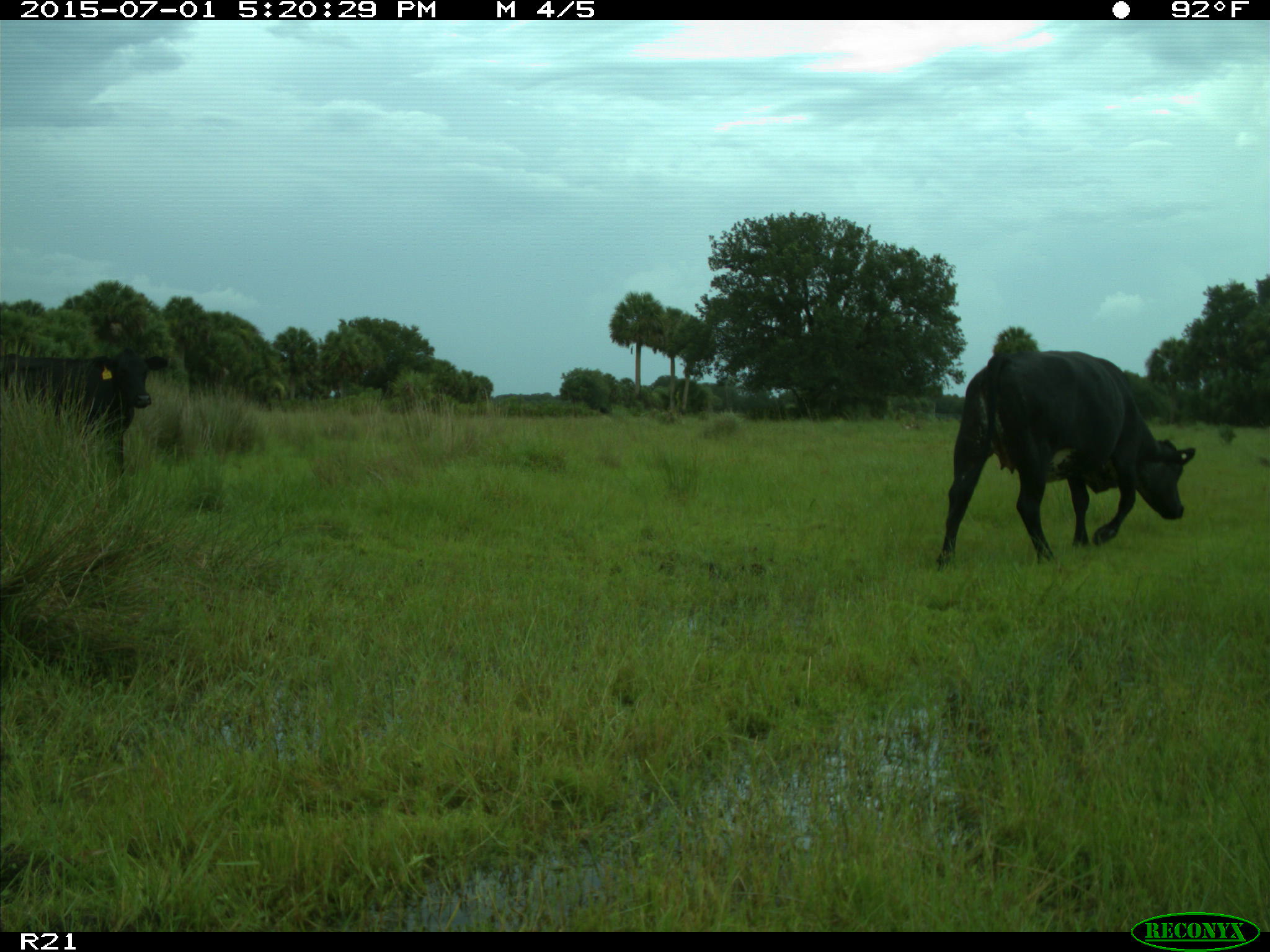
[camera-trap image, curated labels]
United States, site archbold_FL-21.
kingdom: Animalia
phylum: Chordata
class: Mammalia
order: Artiodactyla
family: Bovidae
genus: Bos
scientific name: Bos taurus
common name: domestic cow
Bos taurus (domestic cow).